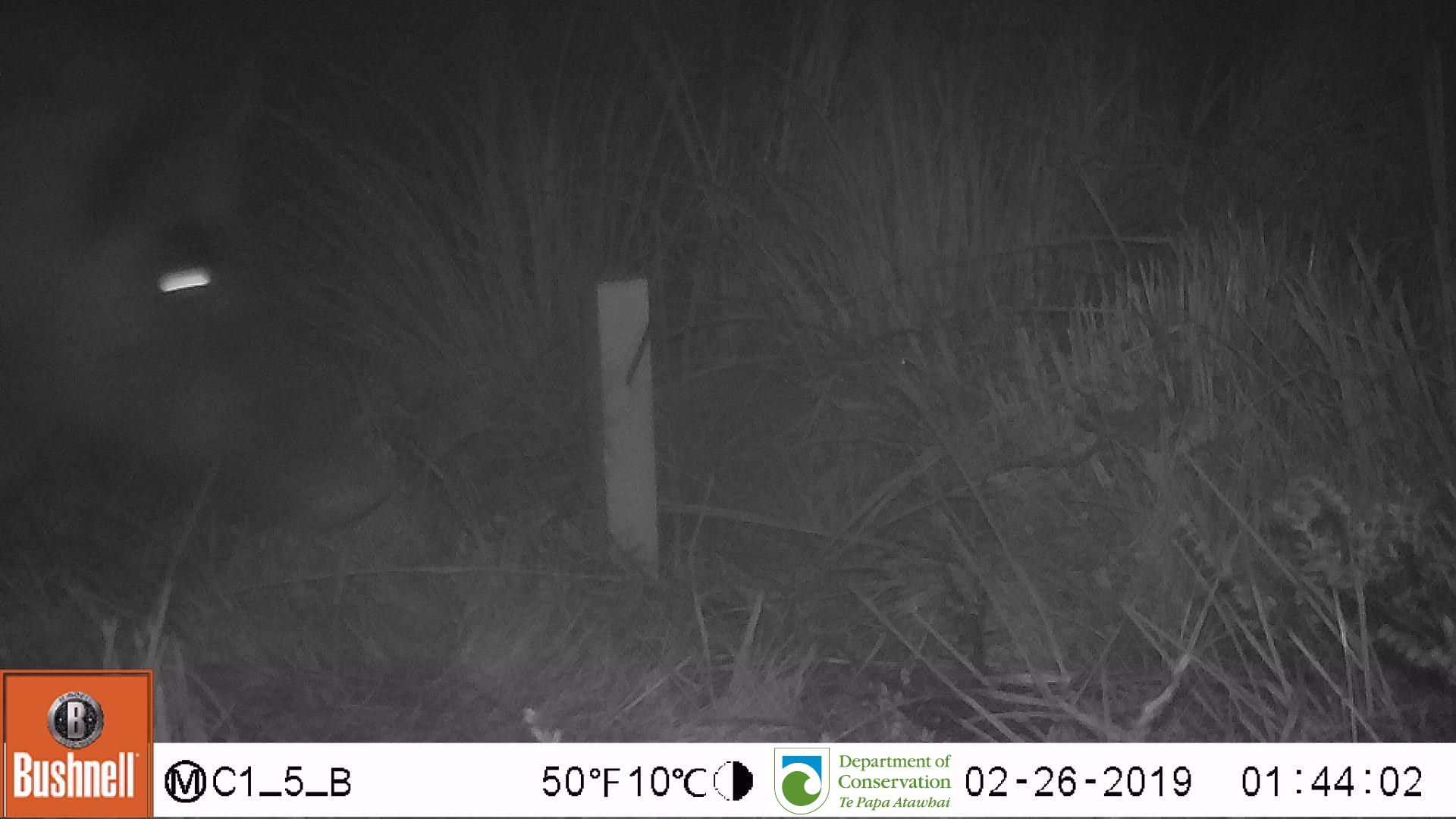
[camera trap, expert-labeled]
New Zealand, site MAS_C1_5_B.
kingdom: Animalia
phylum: Chordata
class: Mammalia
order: Artiodactyla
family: Suidae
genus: Sus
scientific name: Sus scrofa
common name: pig